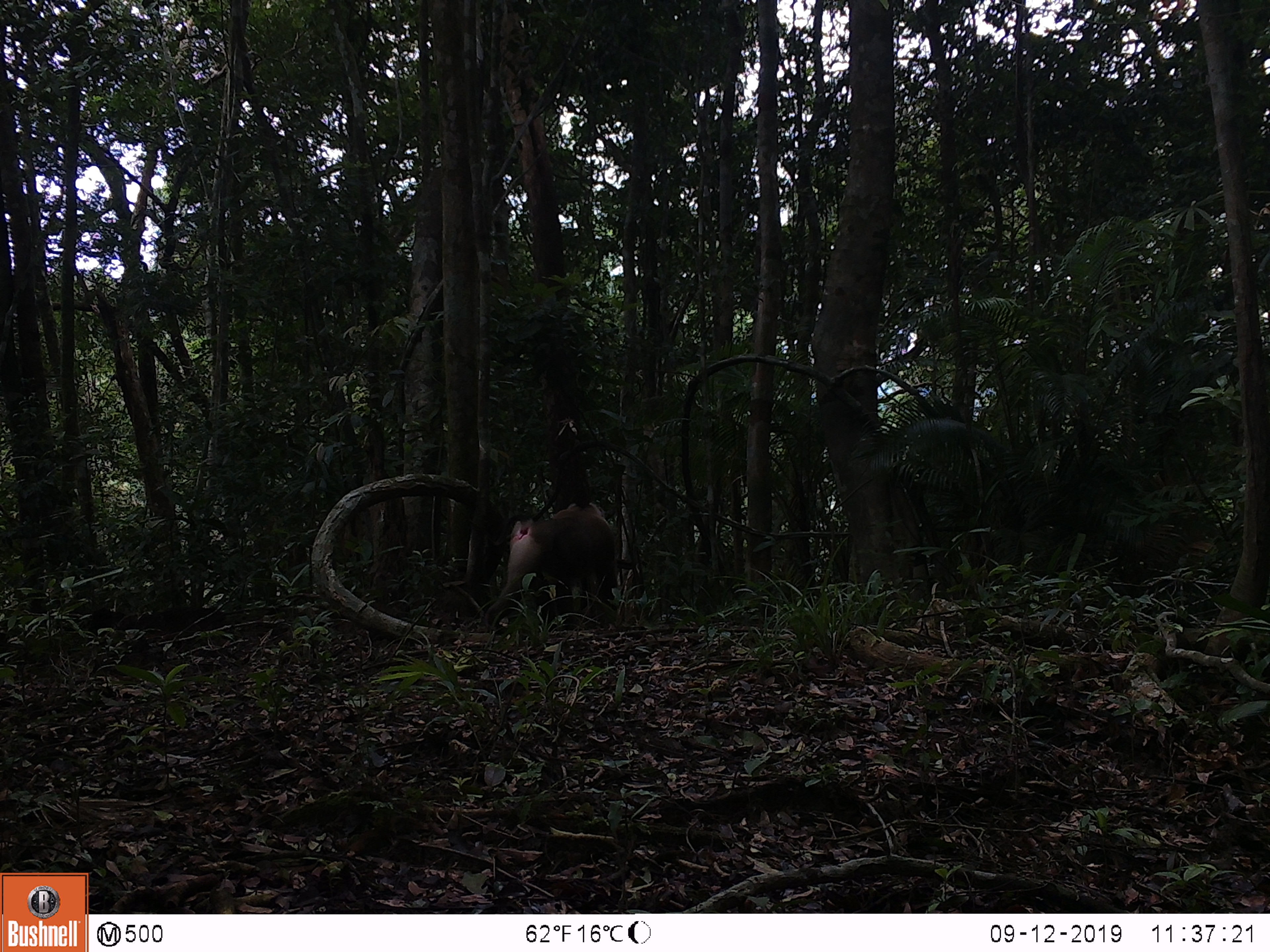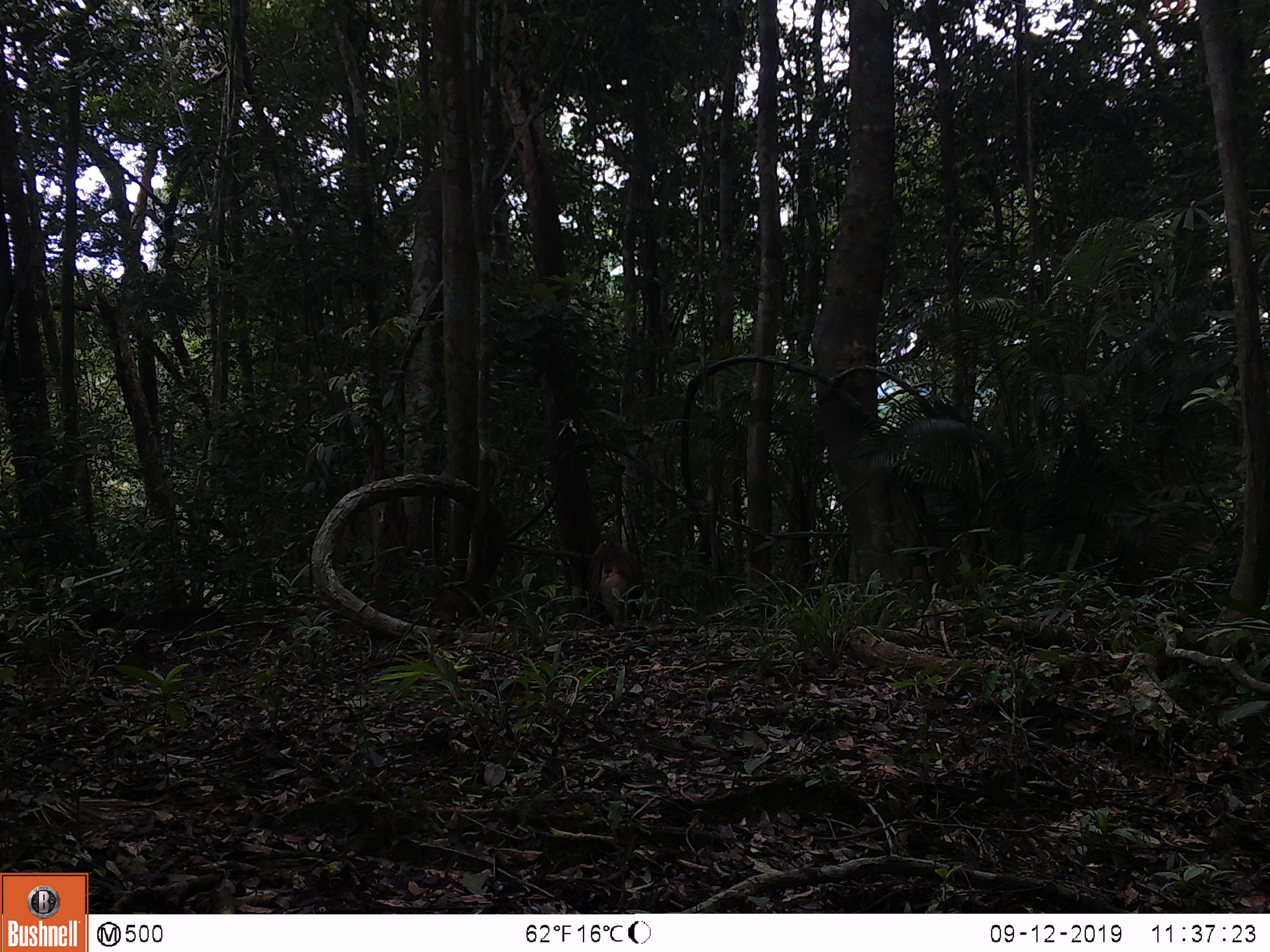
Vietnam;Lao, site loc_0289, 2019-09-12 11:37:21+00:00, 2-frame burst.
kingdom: Animalia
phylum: Chordata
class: Mammalia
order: Primates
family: Cercopithecidae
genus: Macaca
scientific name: Macaca nemestrina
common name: pig-tailed macaque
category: pig tailed macaque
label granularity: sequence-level